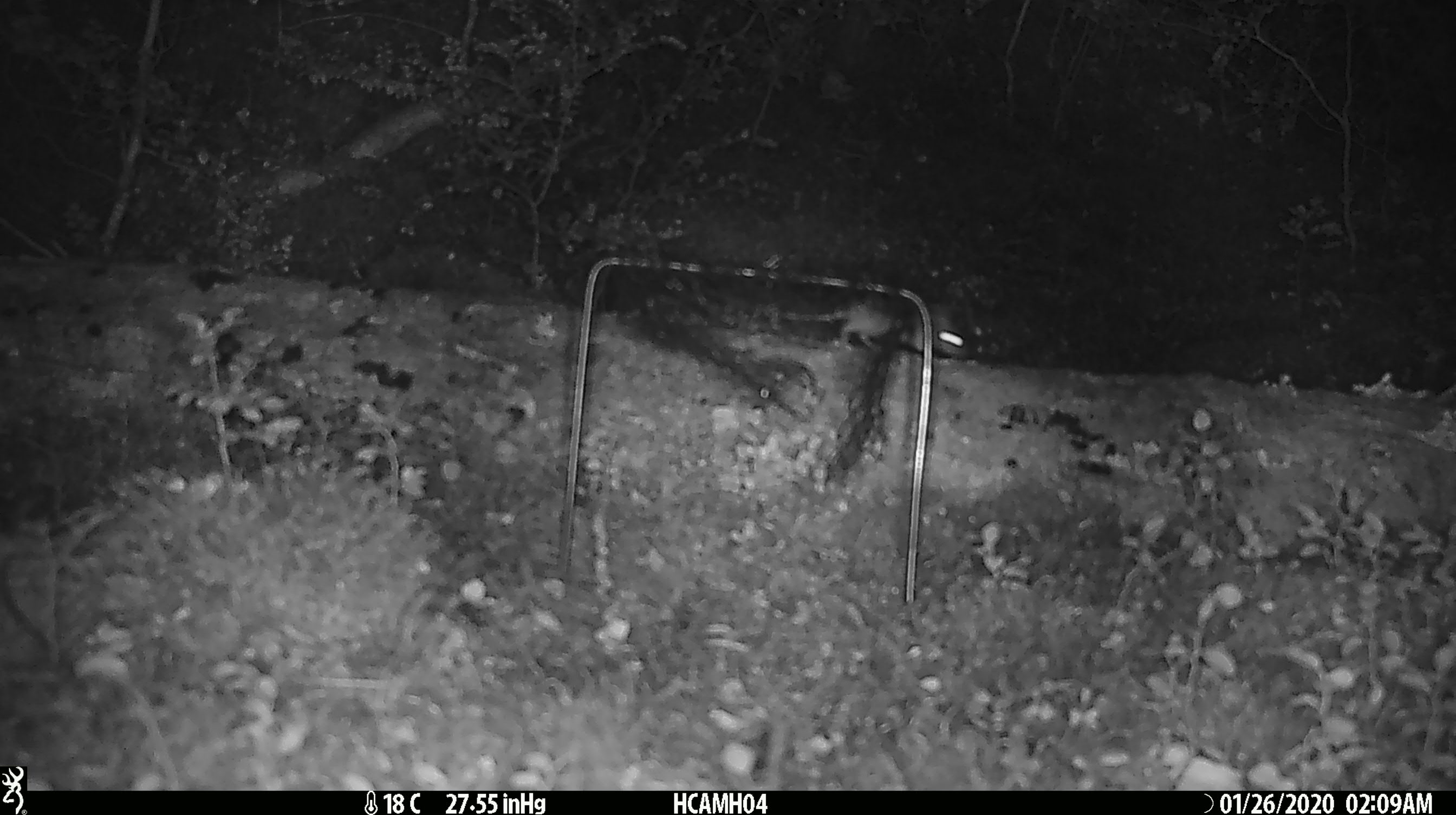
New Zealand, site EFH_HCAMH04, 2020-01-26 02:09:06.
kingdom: Animalia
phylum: Chordata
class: Mammalia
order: Rodentia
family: Muridae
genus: Mus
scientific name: Mus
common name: mouse